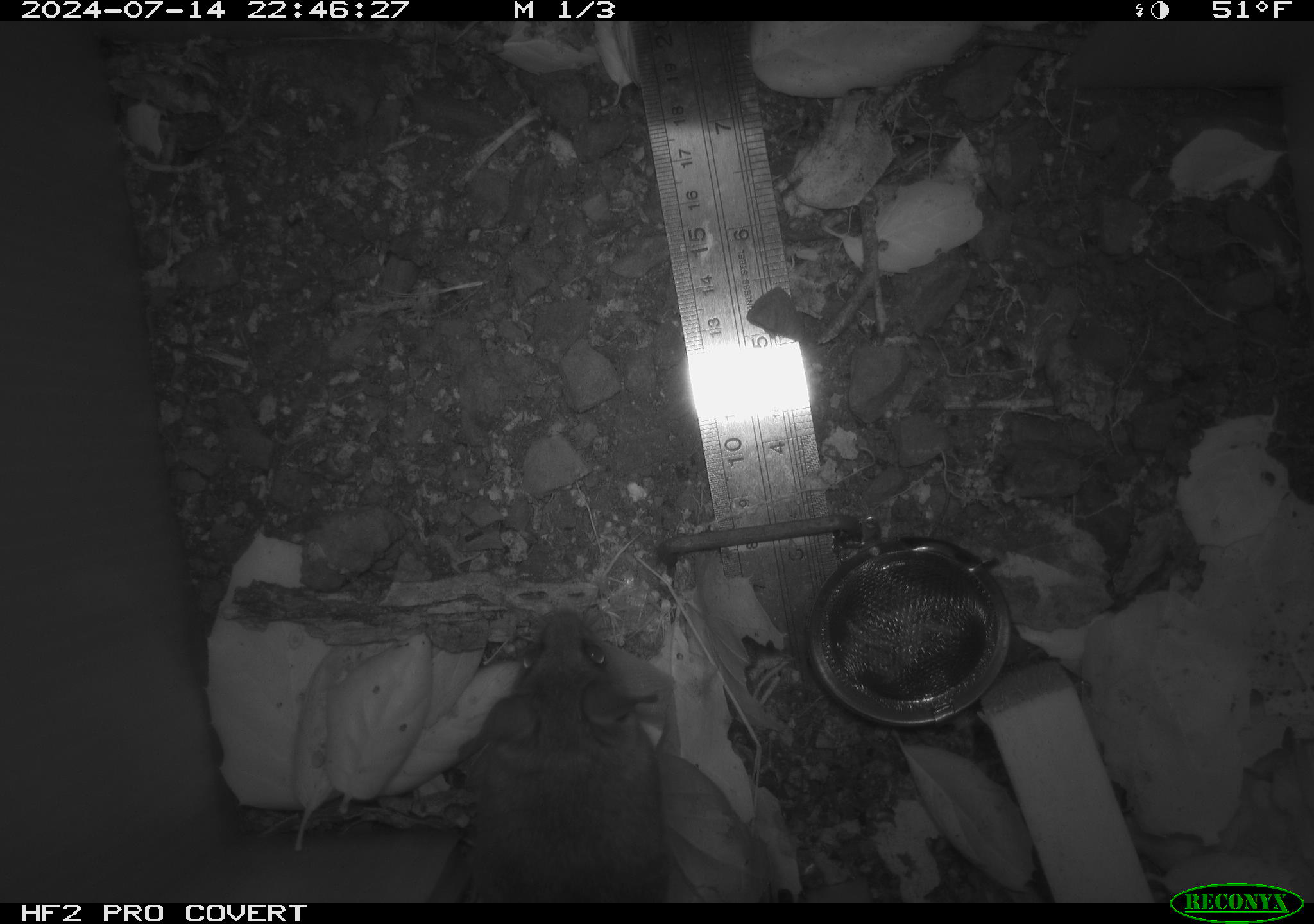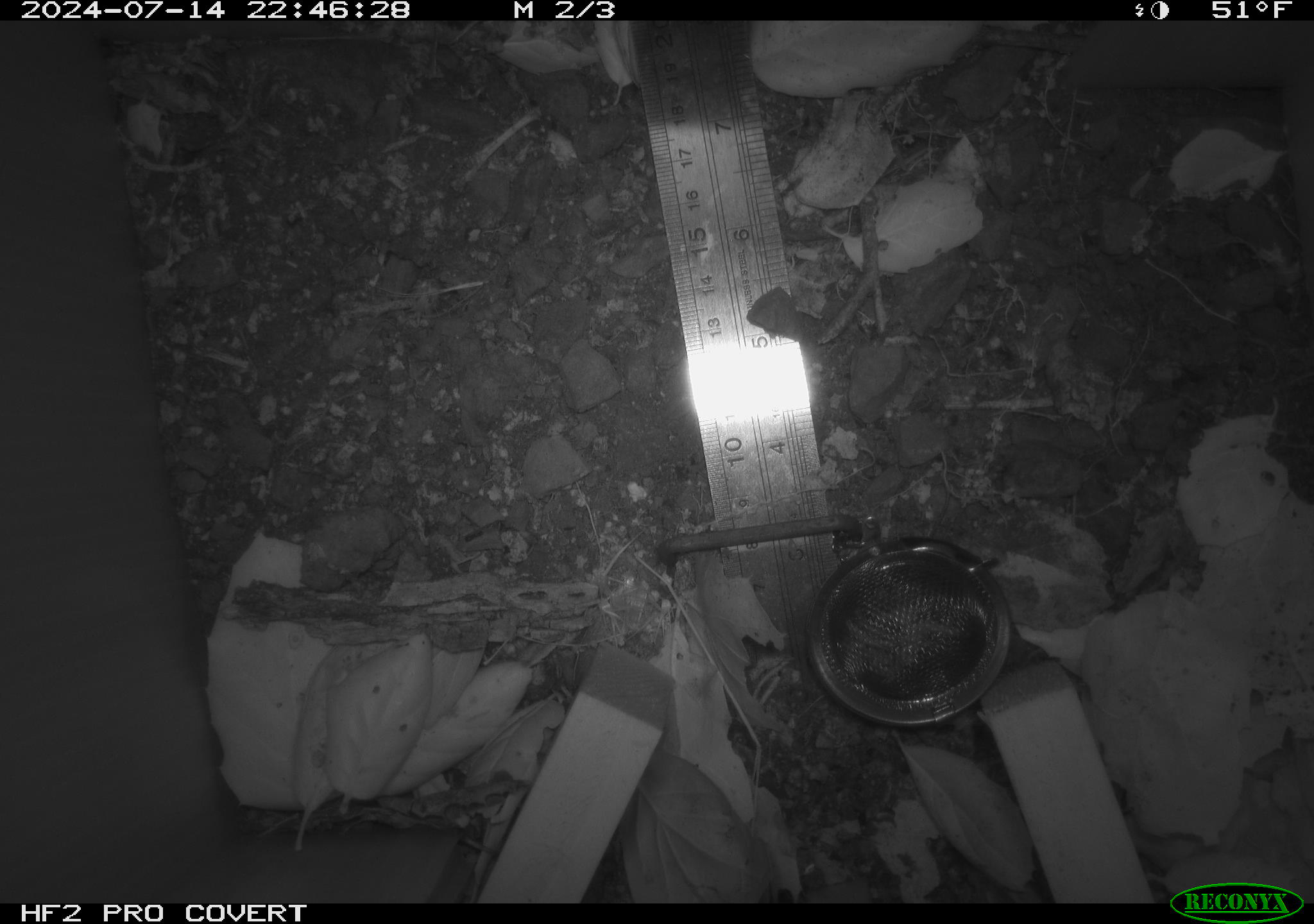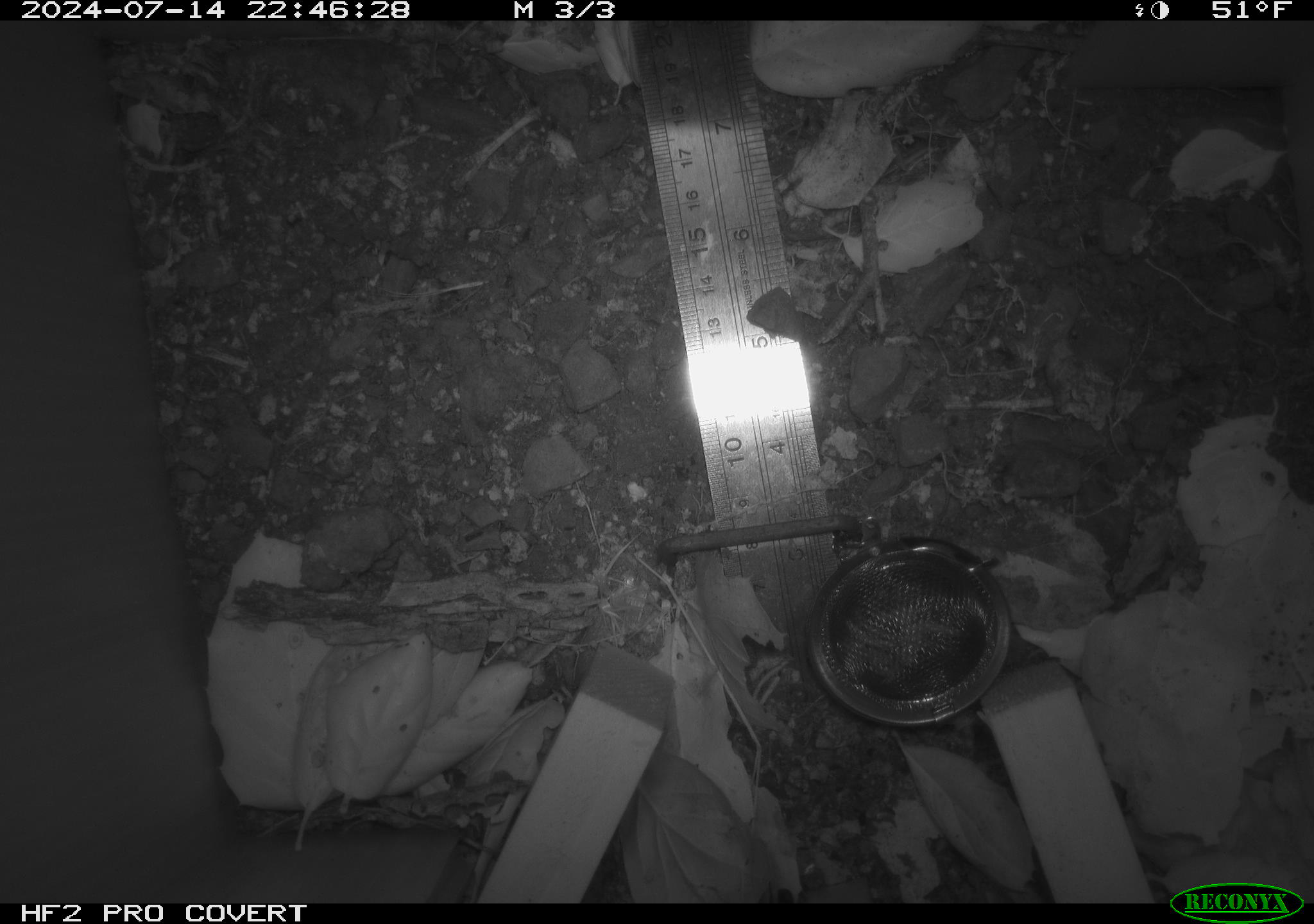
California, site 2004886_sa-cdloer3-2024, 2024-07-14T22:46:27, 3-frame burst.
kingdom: Animalia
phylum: Chordata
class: Mammalia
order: Rodentia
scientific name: Rodentia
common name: rodent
Rodent (Rodentia).